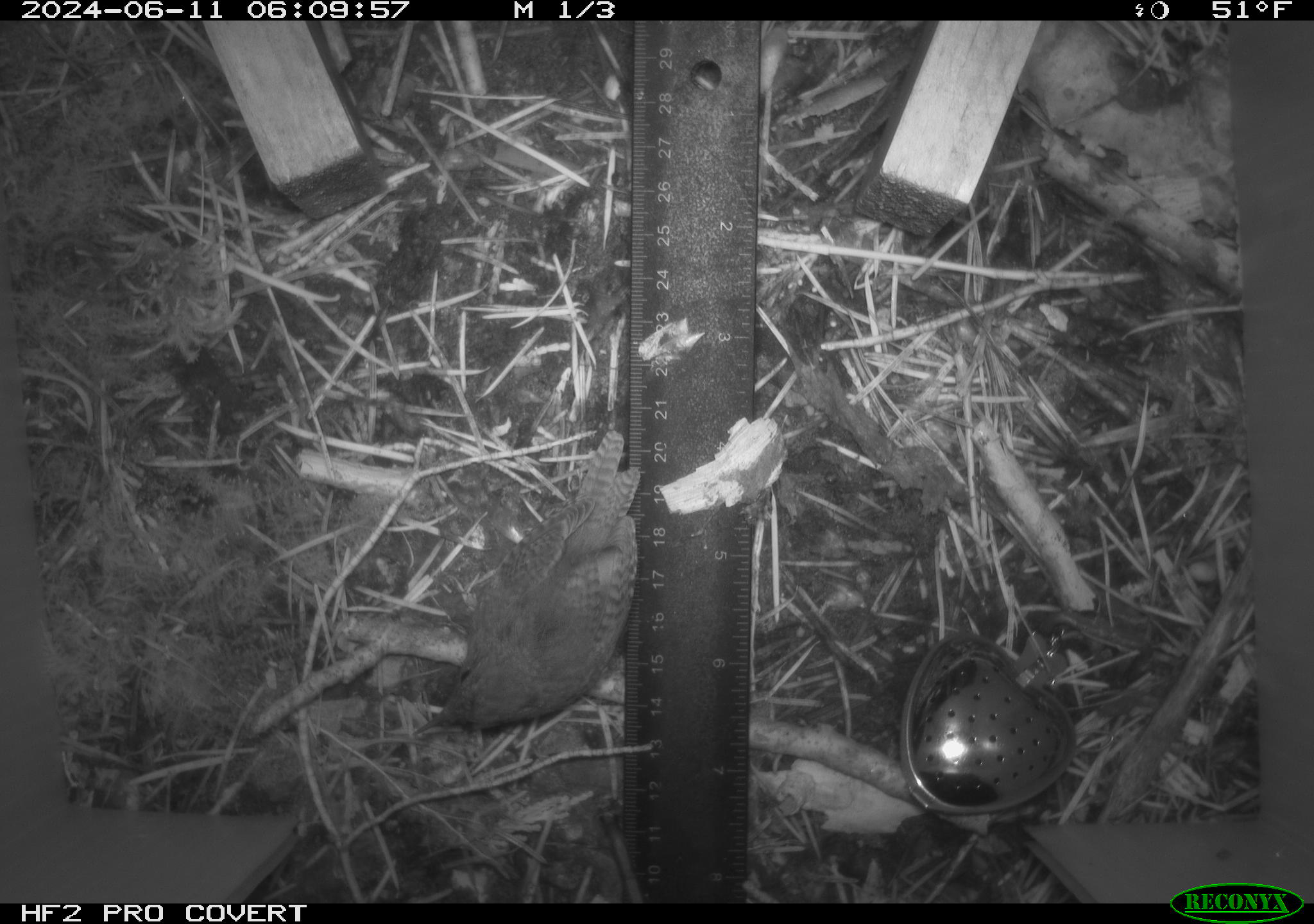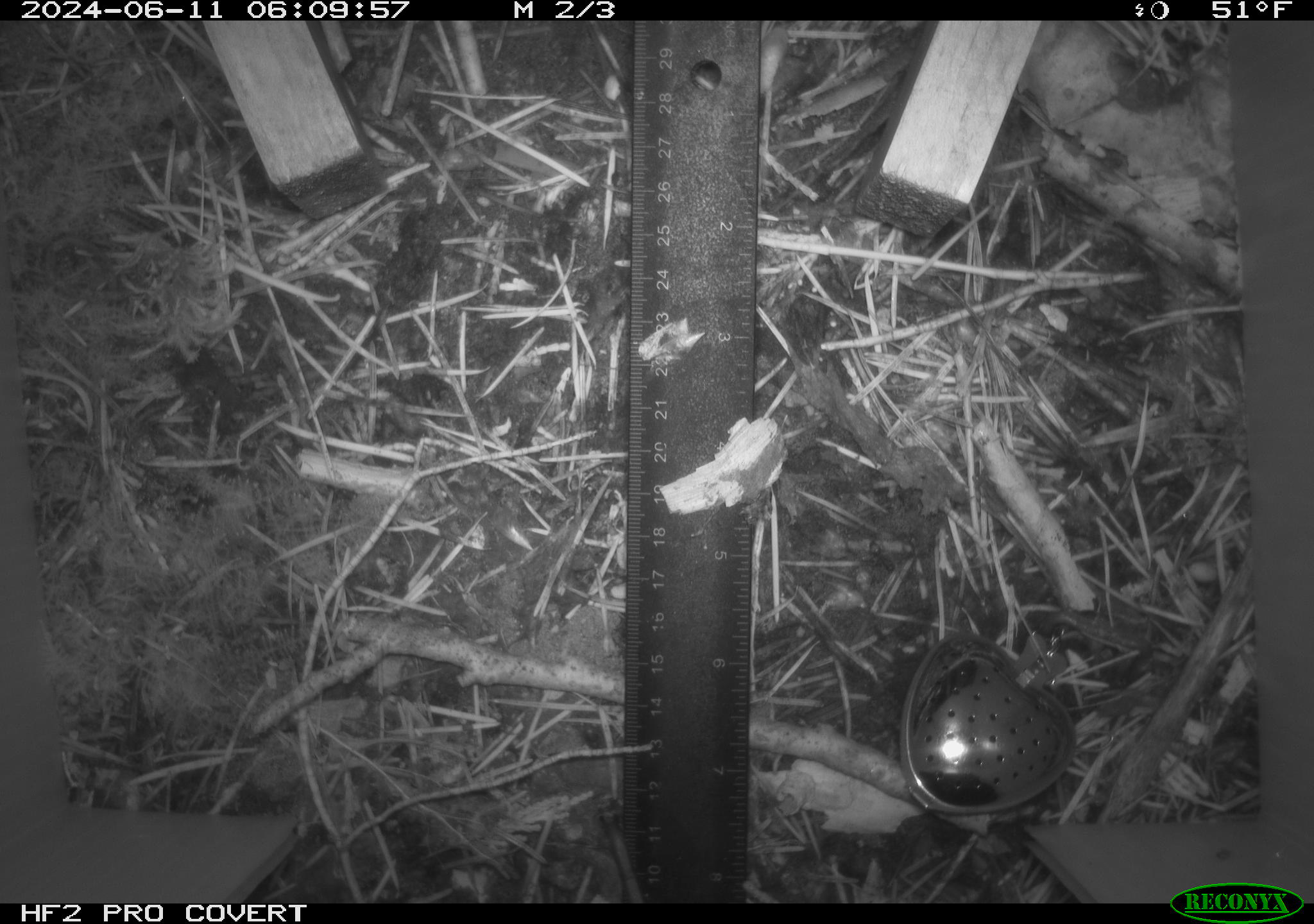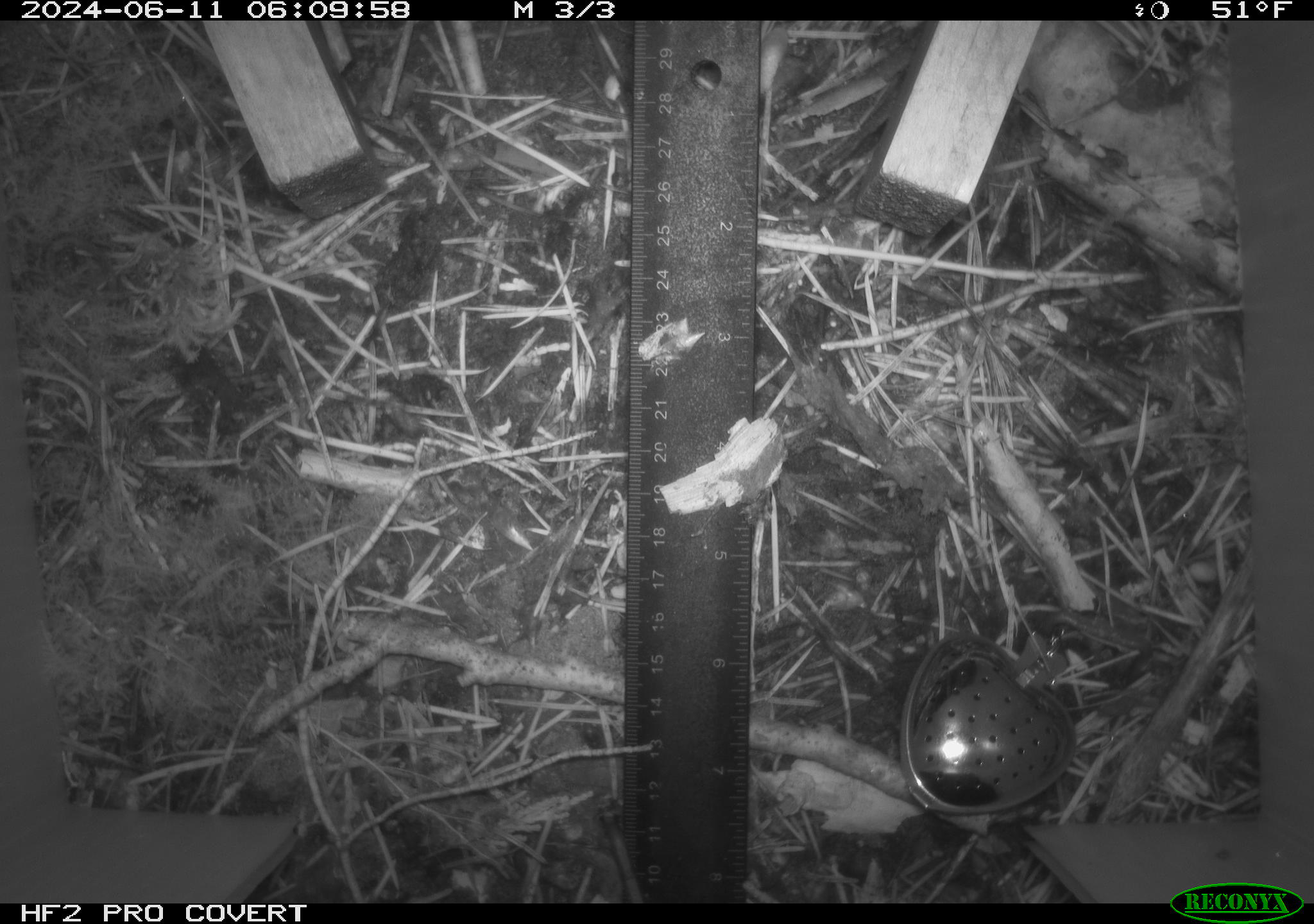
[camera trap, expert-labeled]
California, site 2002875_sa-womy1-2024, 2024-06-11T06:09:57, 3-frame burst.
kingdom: Animalia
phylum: Chordata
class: Aves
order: Passeriformes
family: Troglodytidae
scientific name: Troglodytidae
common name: wren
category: troglodytidae family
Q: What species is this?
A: Troglodytidae family (wren) (Troglodytidae).